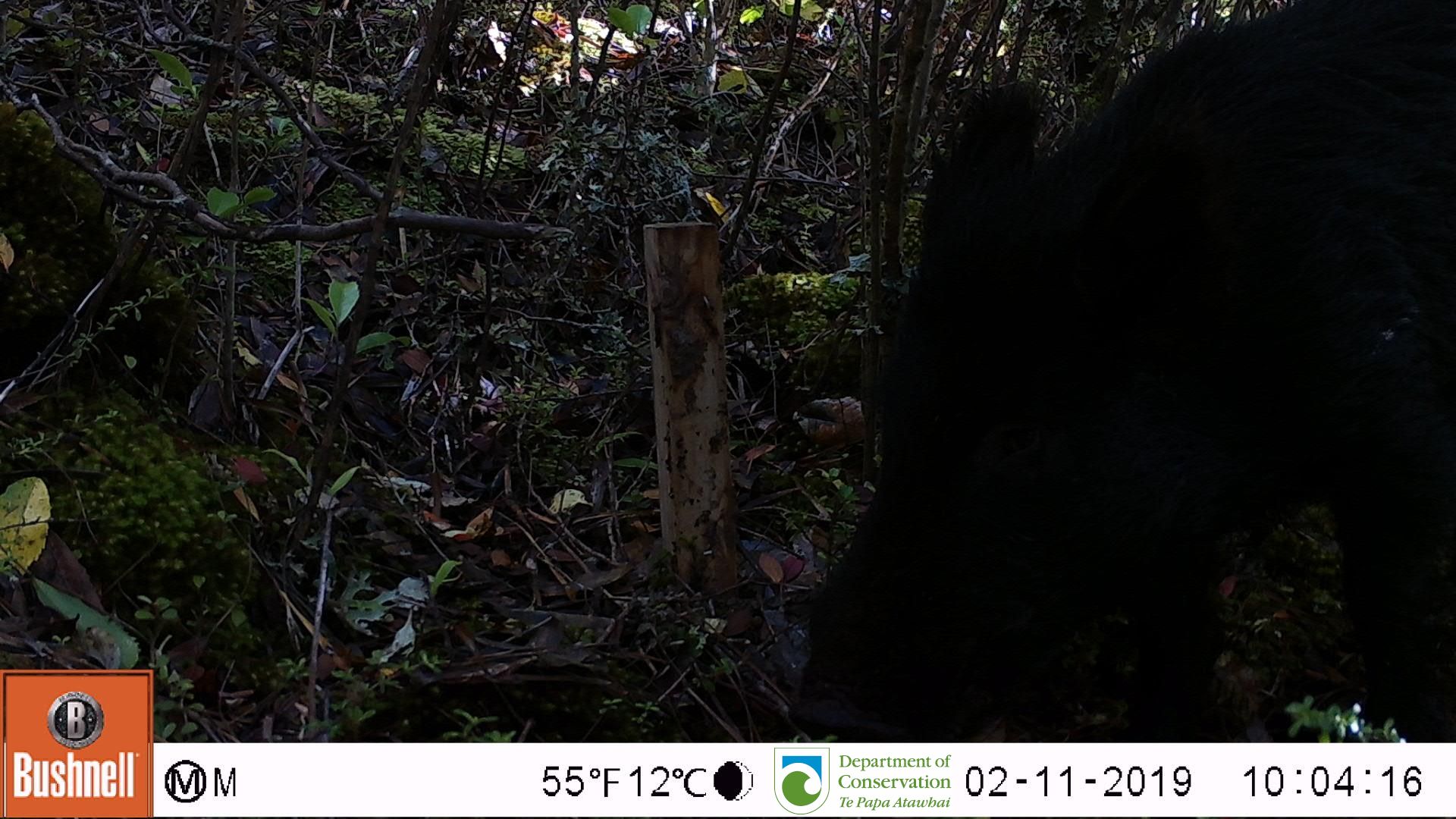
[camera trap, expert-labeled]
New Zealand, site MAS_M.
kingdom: Animalia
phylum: Chordata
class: Mammalia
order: Artiodactyla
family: Suidae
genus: Sus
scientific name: Sus scrofa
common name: pig